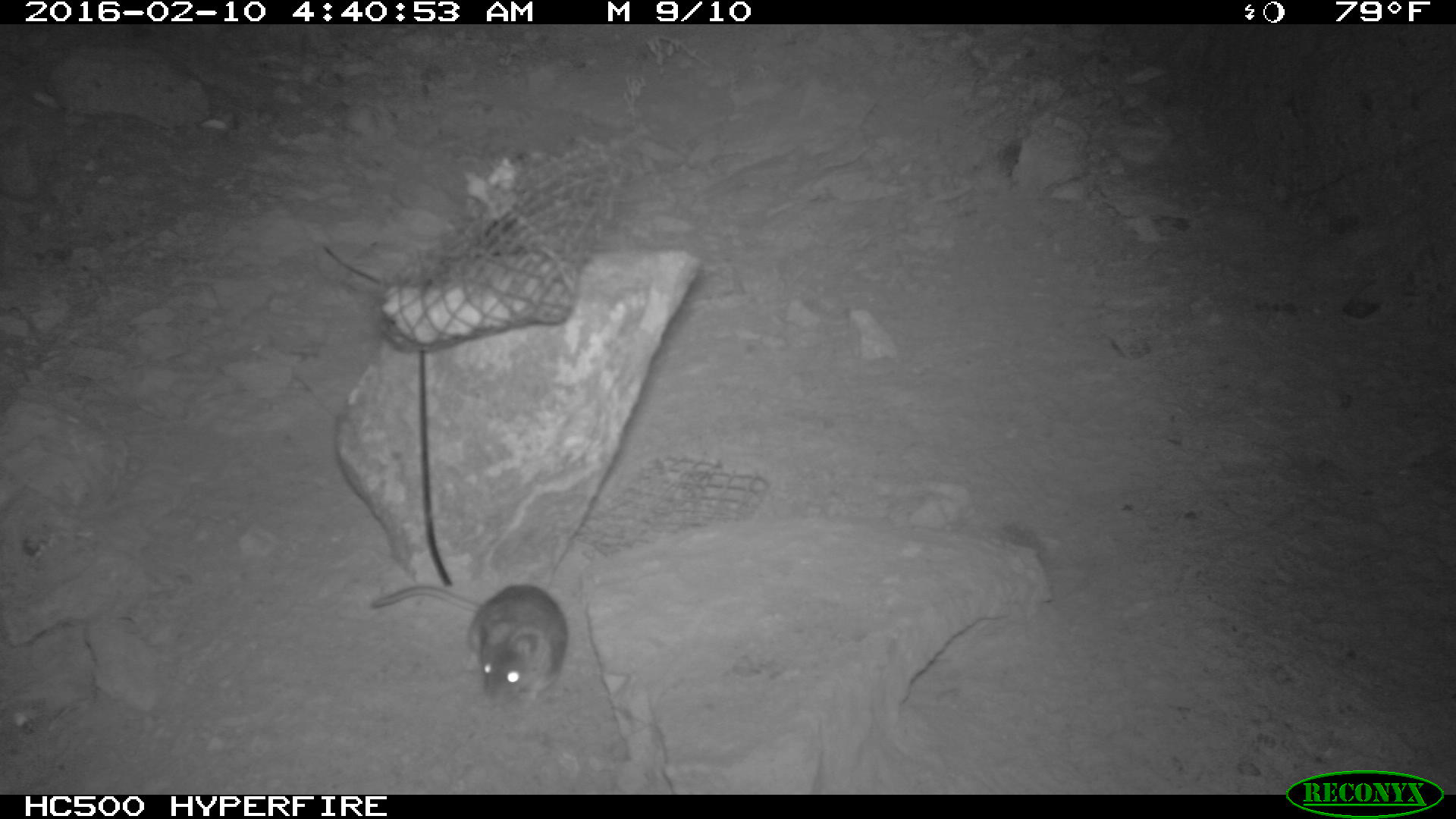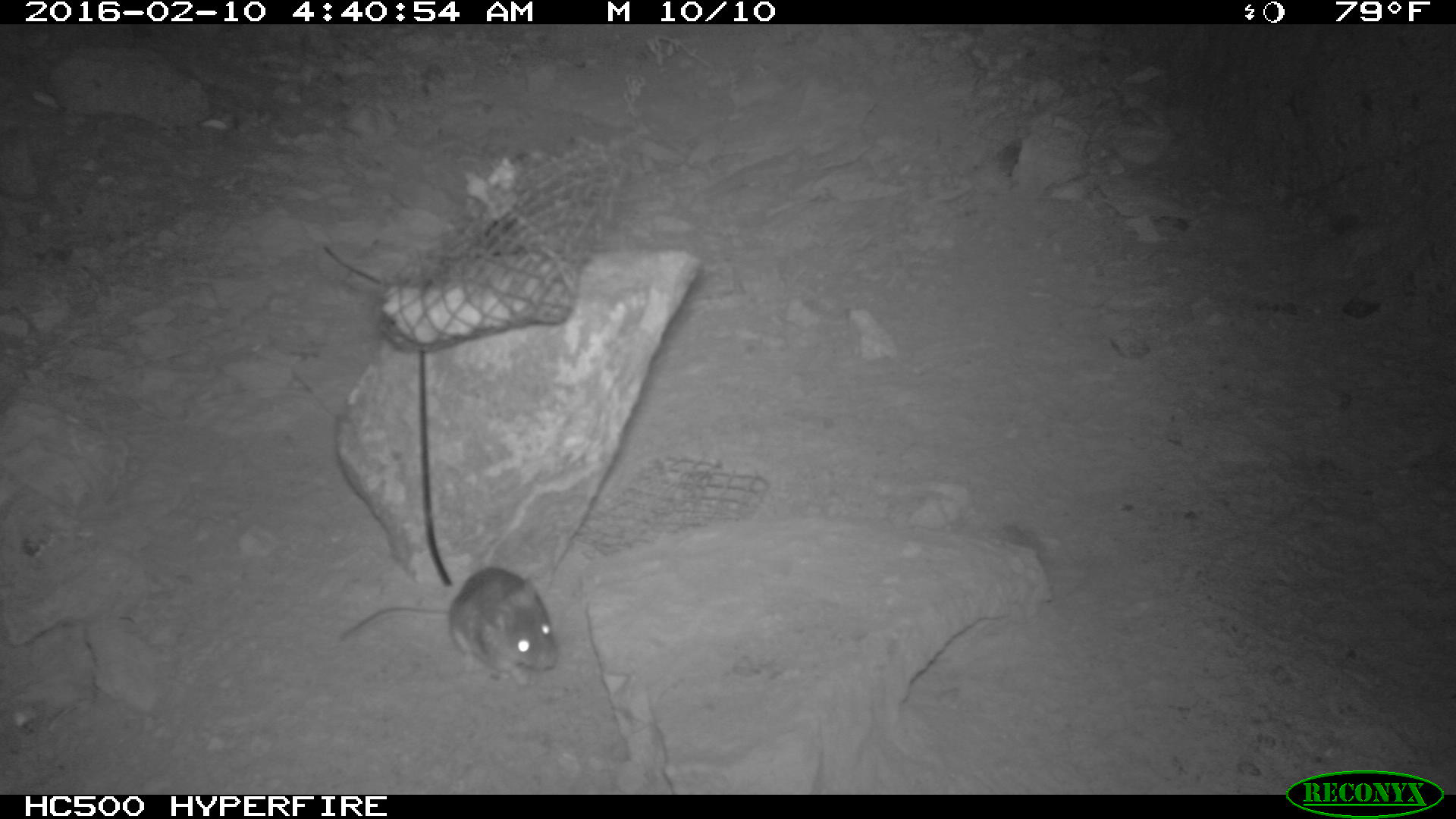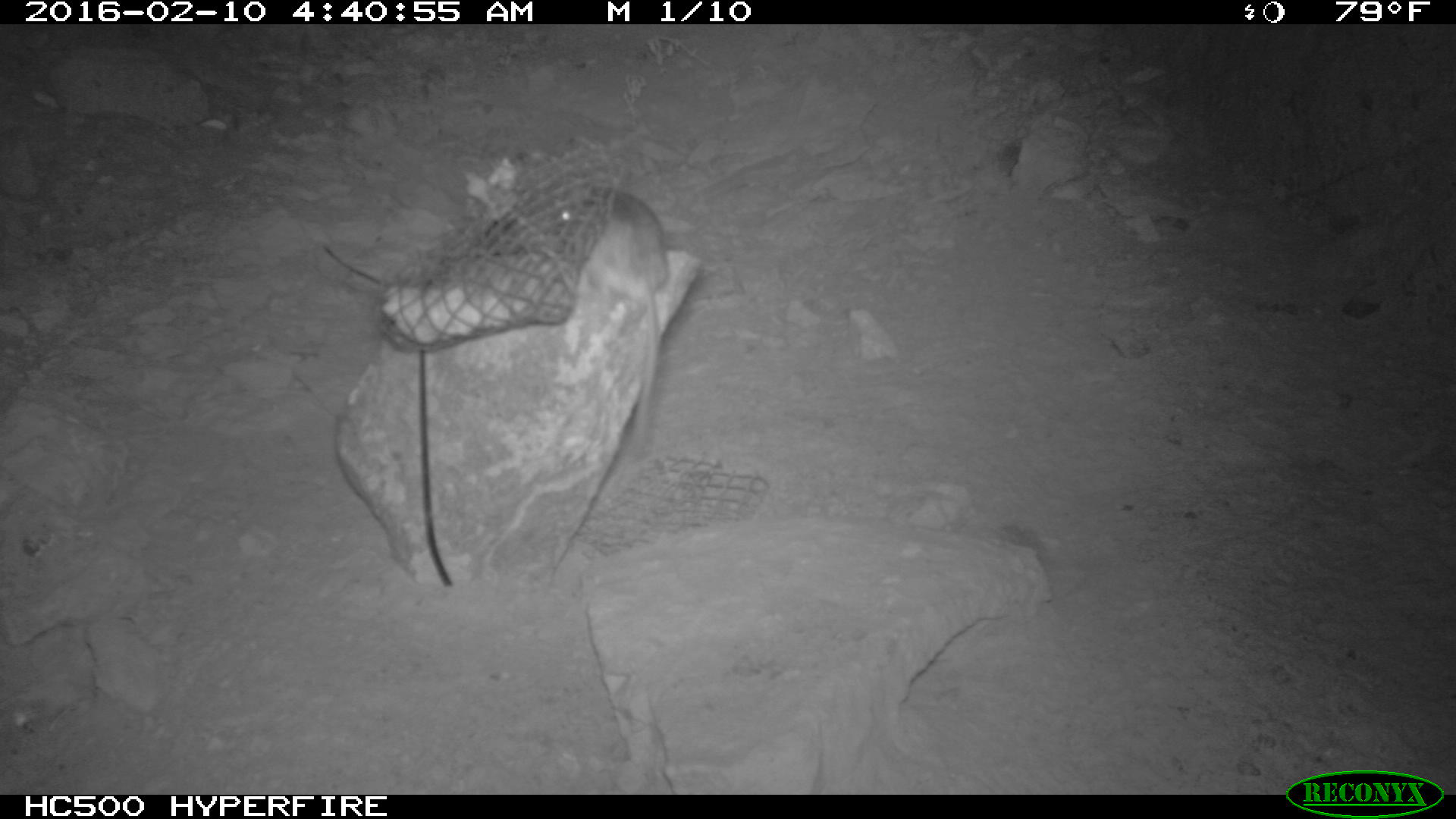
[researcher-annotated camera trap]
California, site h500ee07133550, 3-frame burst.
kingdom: Animalia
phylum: Chordata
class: Mammalia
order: Rodentia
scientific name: Rodentia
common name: rodent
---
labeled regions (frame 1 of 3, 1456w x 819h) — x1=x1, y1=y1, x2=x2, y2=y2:
rodent: x1=371, y1=584, x2=566, y2=710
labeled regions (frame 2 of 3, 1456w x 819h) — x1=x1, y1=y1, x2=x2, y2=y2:
rodent: x1=340, y1=564, x2=560, y2=683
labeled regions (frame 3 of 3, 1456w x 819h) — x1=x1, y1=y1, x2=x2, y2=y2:
rodent: x1=551, y1=182, x2=669, y2=465